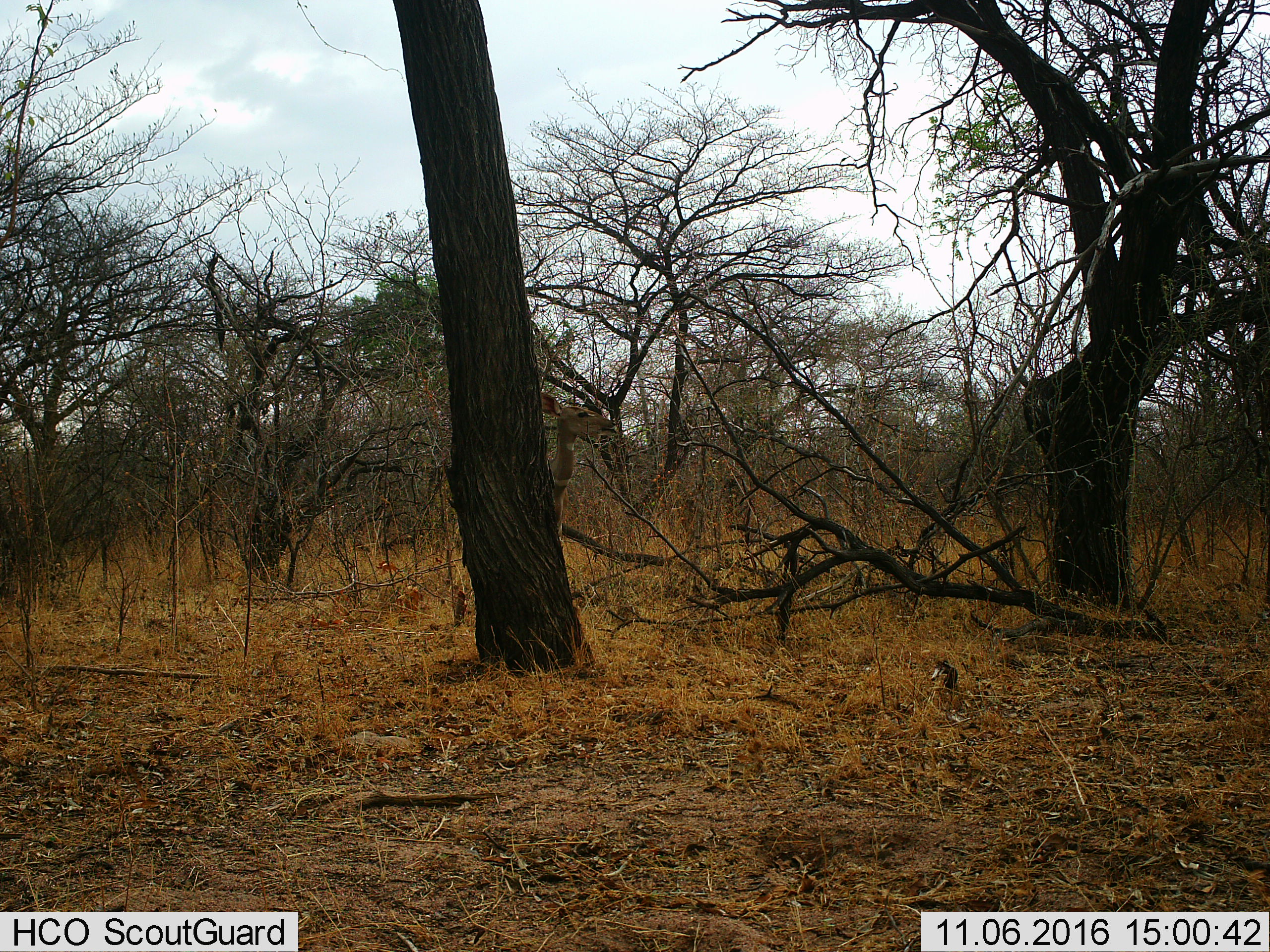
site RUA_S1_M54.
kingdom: Animalia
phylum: Chordata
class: Mammalia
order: Artiodactyla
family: Bovidae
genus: Tragelaphus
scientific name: Tragelaphus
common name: kudu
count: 1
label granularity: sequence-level